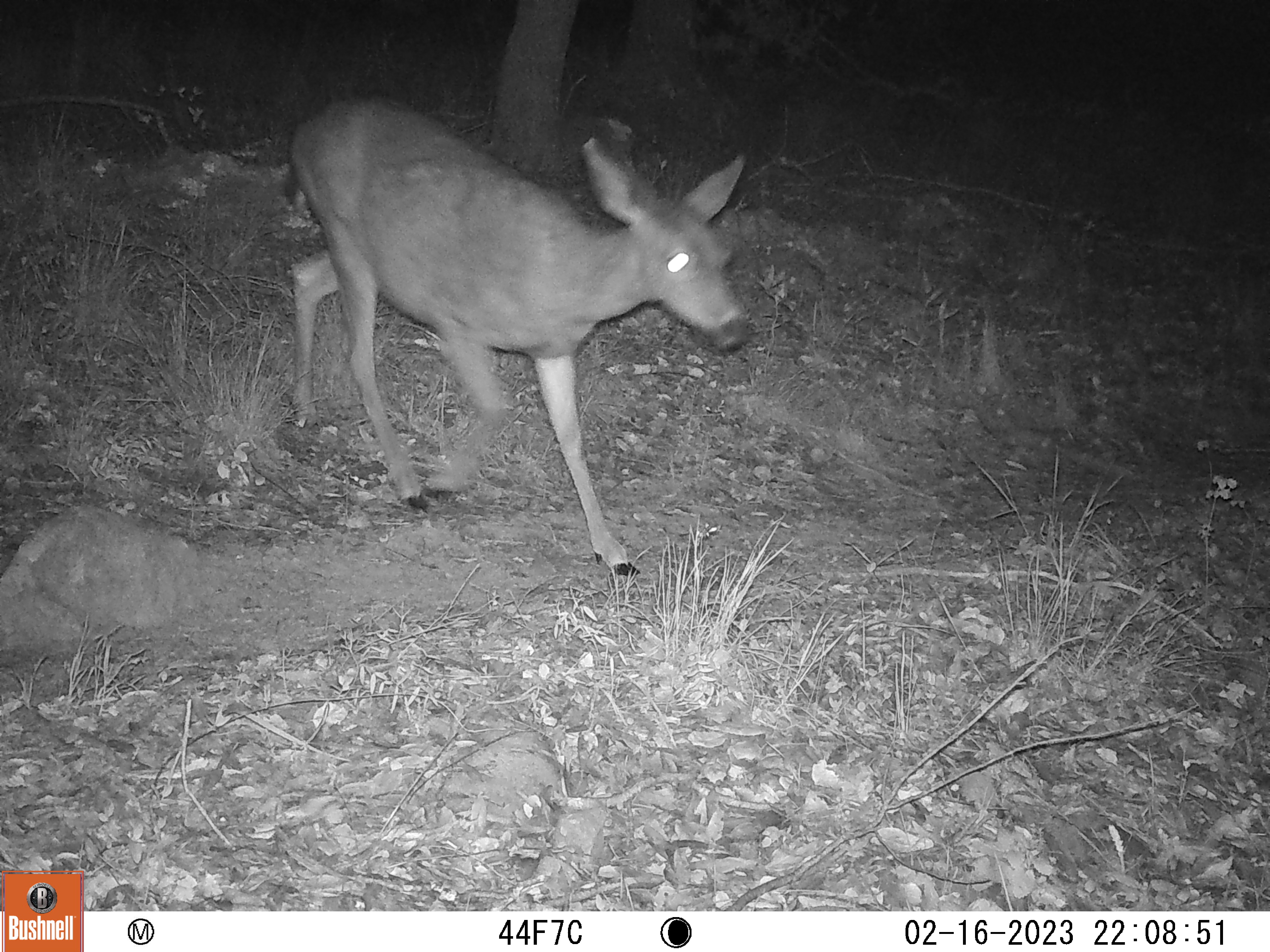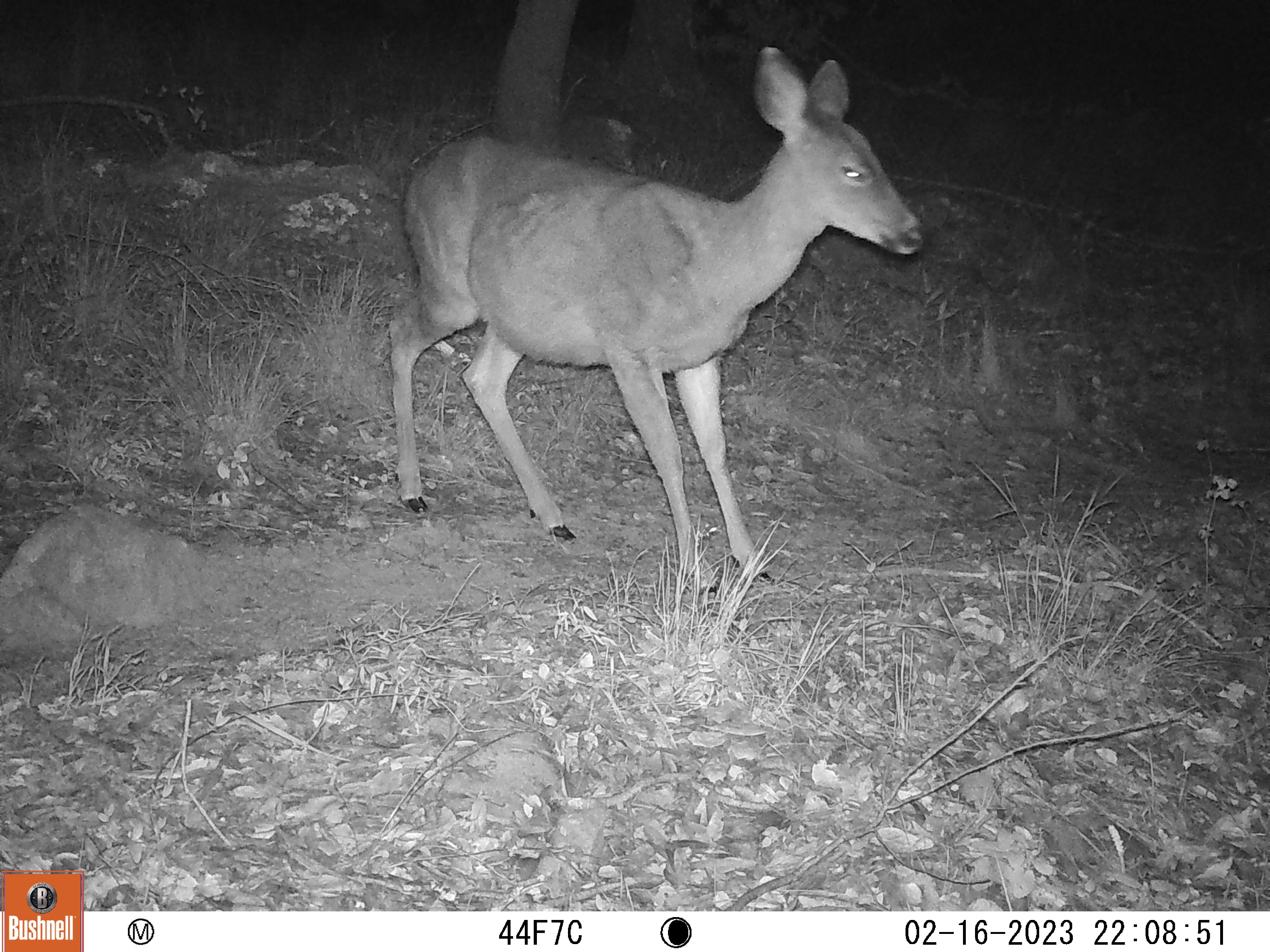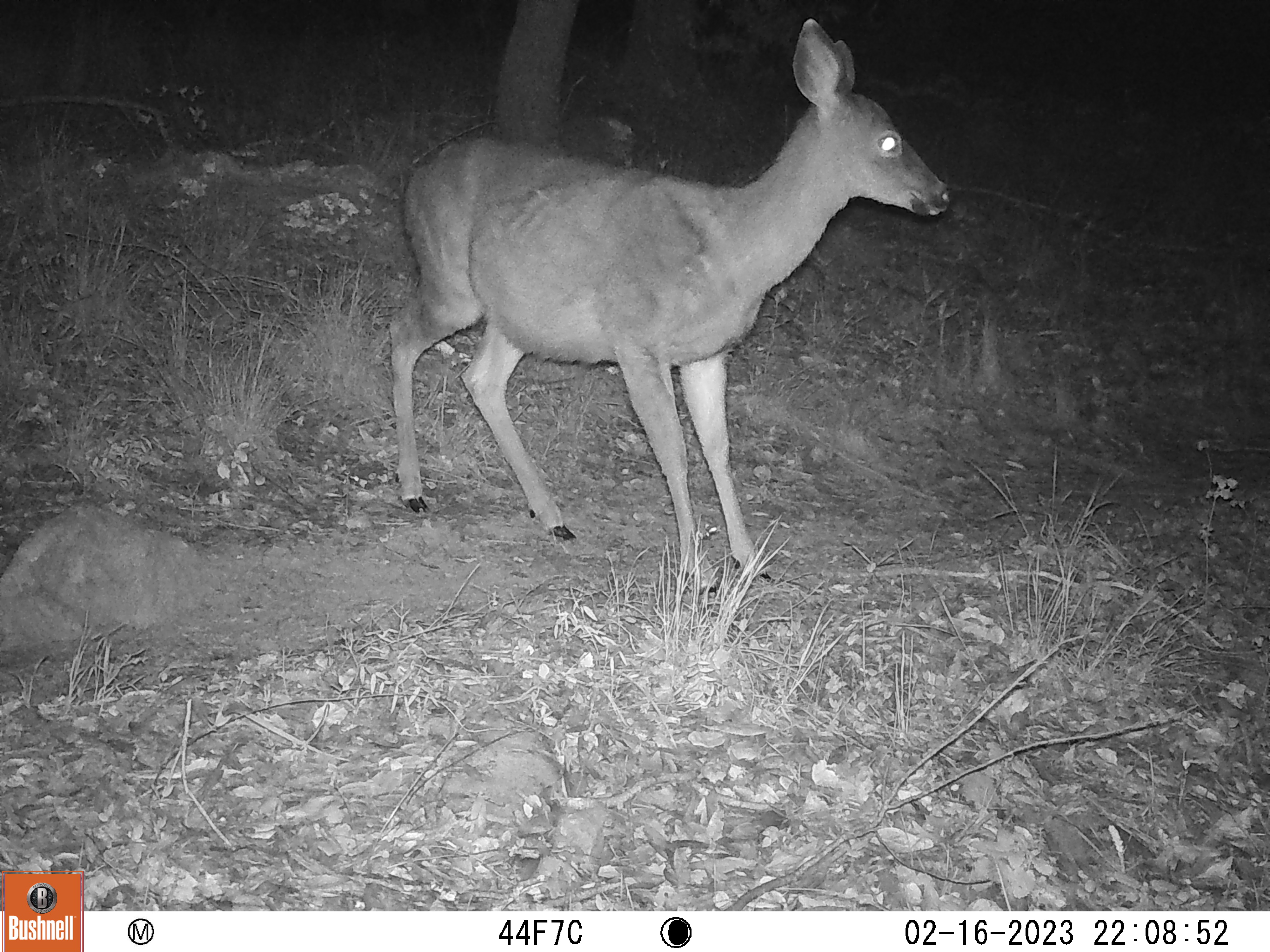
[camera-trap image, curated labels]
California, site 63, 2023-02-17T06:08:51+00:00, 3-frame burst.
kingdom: Animalia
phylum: Chordata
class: Mammalia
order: Artiodactyla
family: Cervidae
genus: Odocoileus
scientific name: Odocoileus hemionus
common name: mule deer